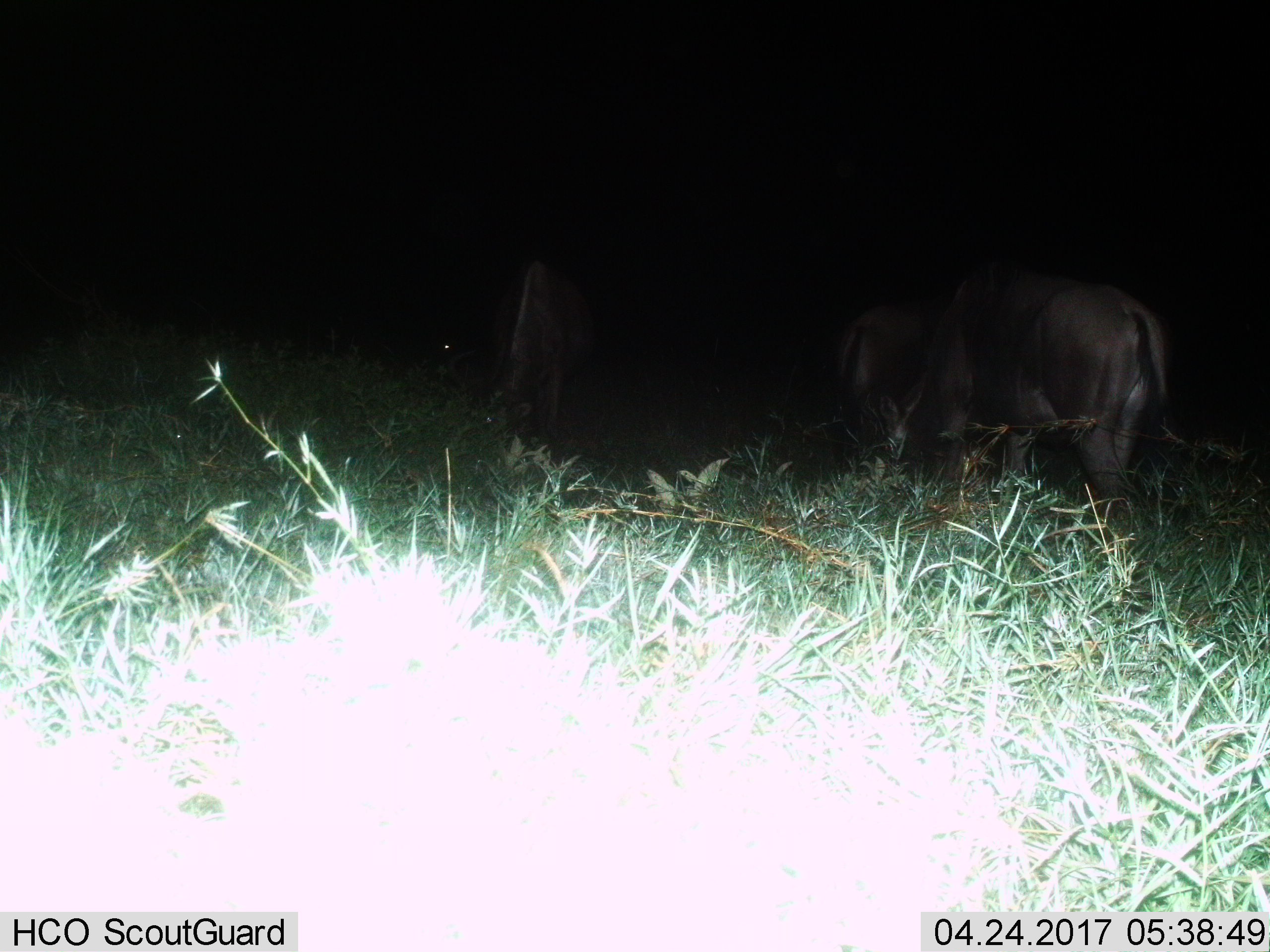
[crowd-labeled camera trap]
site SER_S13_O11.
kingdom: Animalia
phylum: Chordata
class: Mammalia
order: Artiodactyla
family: Bovidae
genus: Connochaetes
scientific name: Connochaetes taurinus taurinus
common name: blue wildebeest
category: wildebeestblue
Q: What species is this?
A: Wildebeestblue (blue wildebeest) (Connochaetes taurinus taurinus).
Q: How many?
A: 3.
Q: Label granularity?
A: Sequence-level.